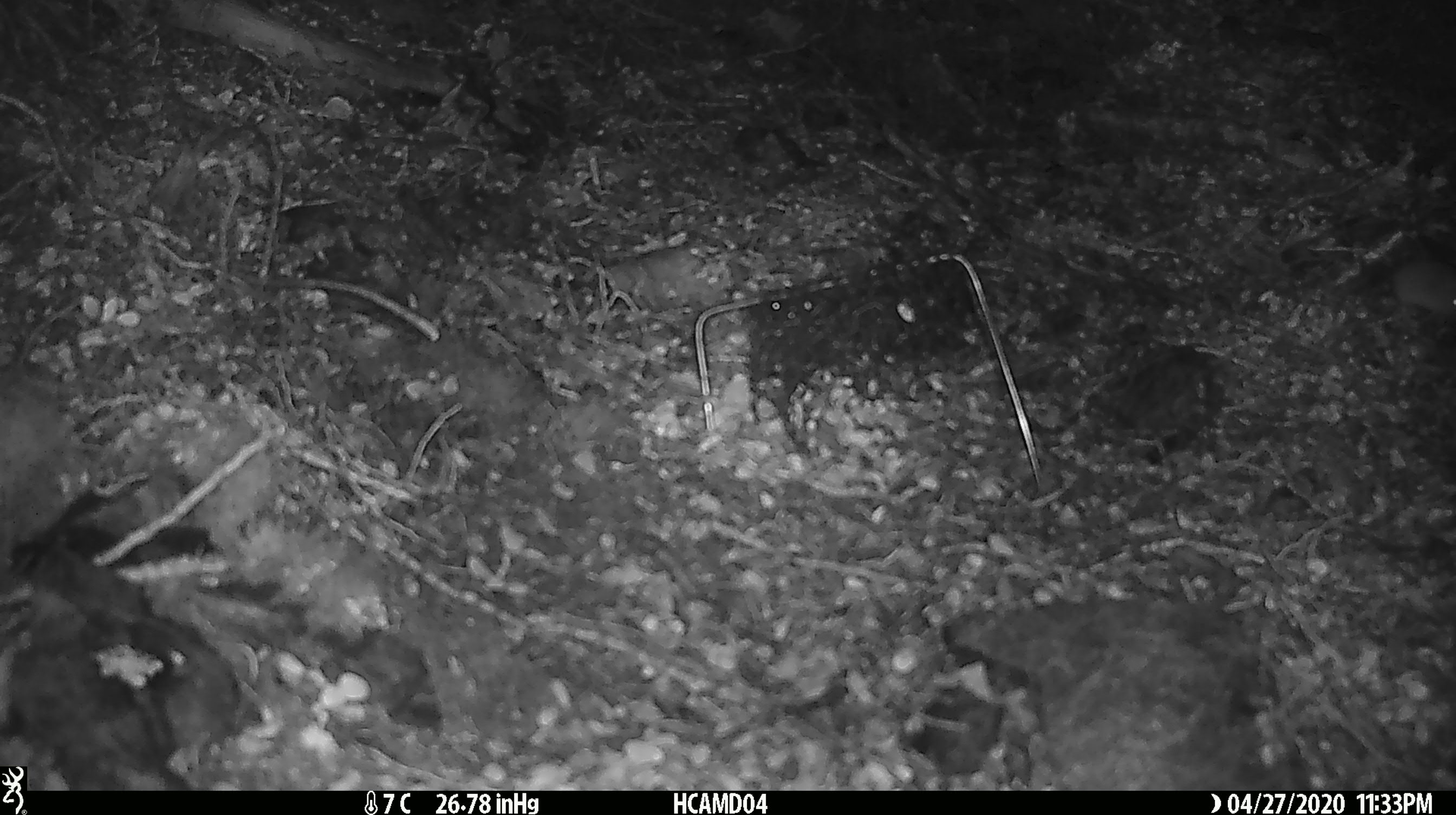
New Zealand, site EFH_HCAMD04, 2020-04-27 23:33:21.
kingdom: Animalia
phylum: Chordata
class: Mammalia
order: Rodentia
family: Muridae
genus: Mus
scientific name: Mus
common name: mouse